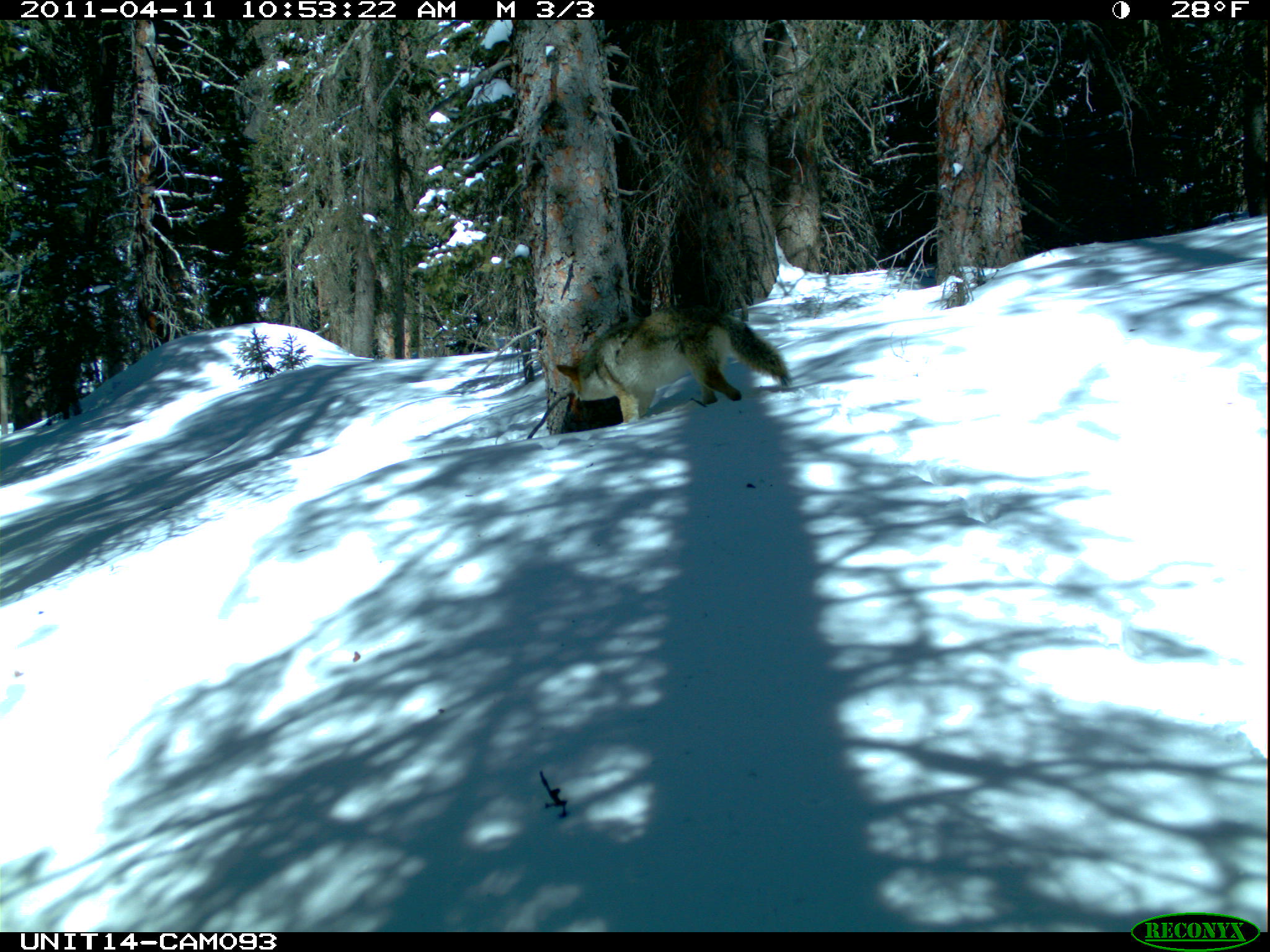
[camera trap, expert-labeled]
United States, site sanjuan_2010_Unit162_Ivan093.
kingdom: Animalia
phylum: Chordata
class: Mammalia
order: Carnivora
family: Canidae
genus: Canis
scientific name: Canis latrans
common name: coyote